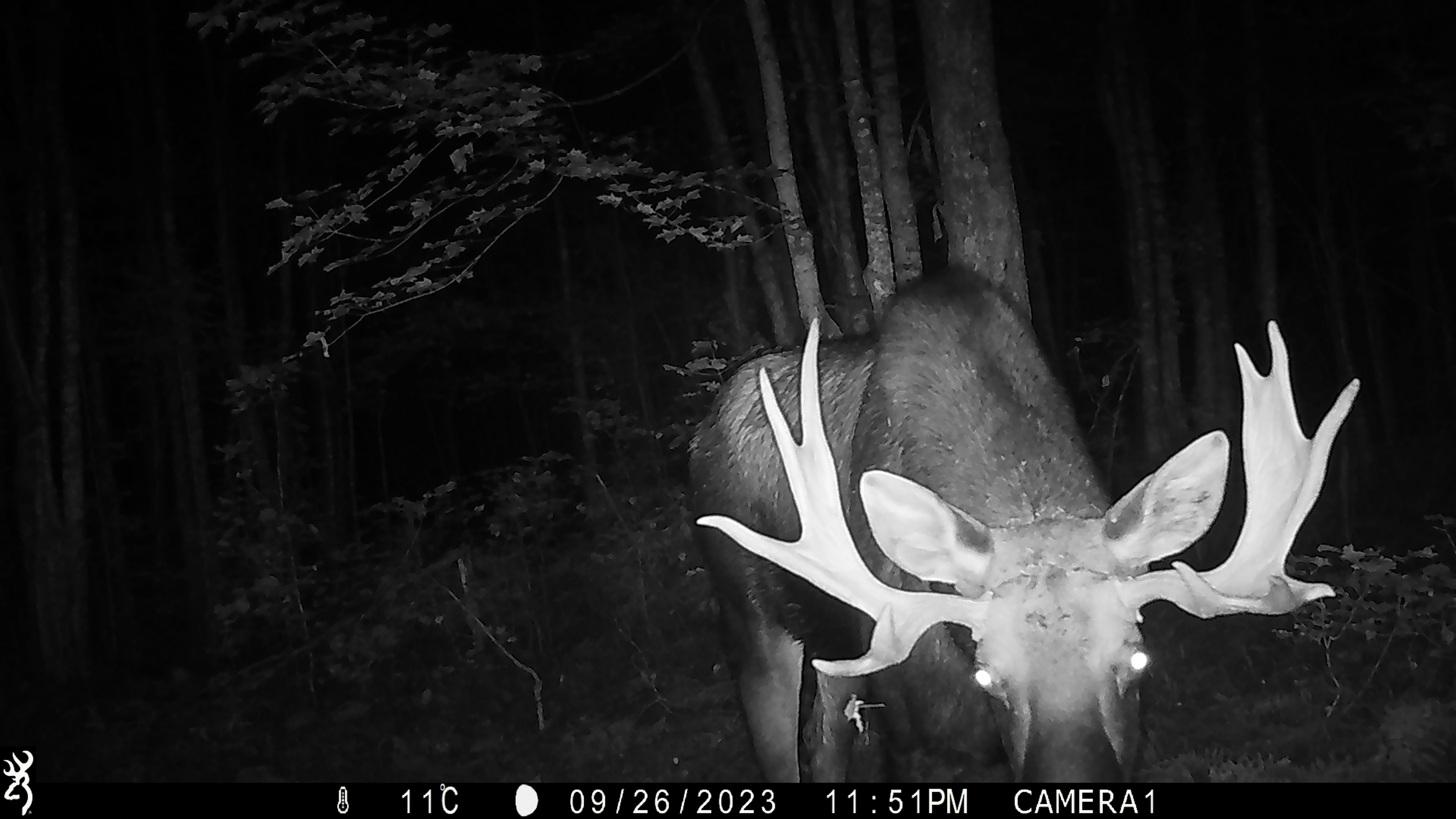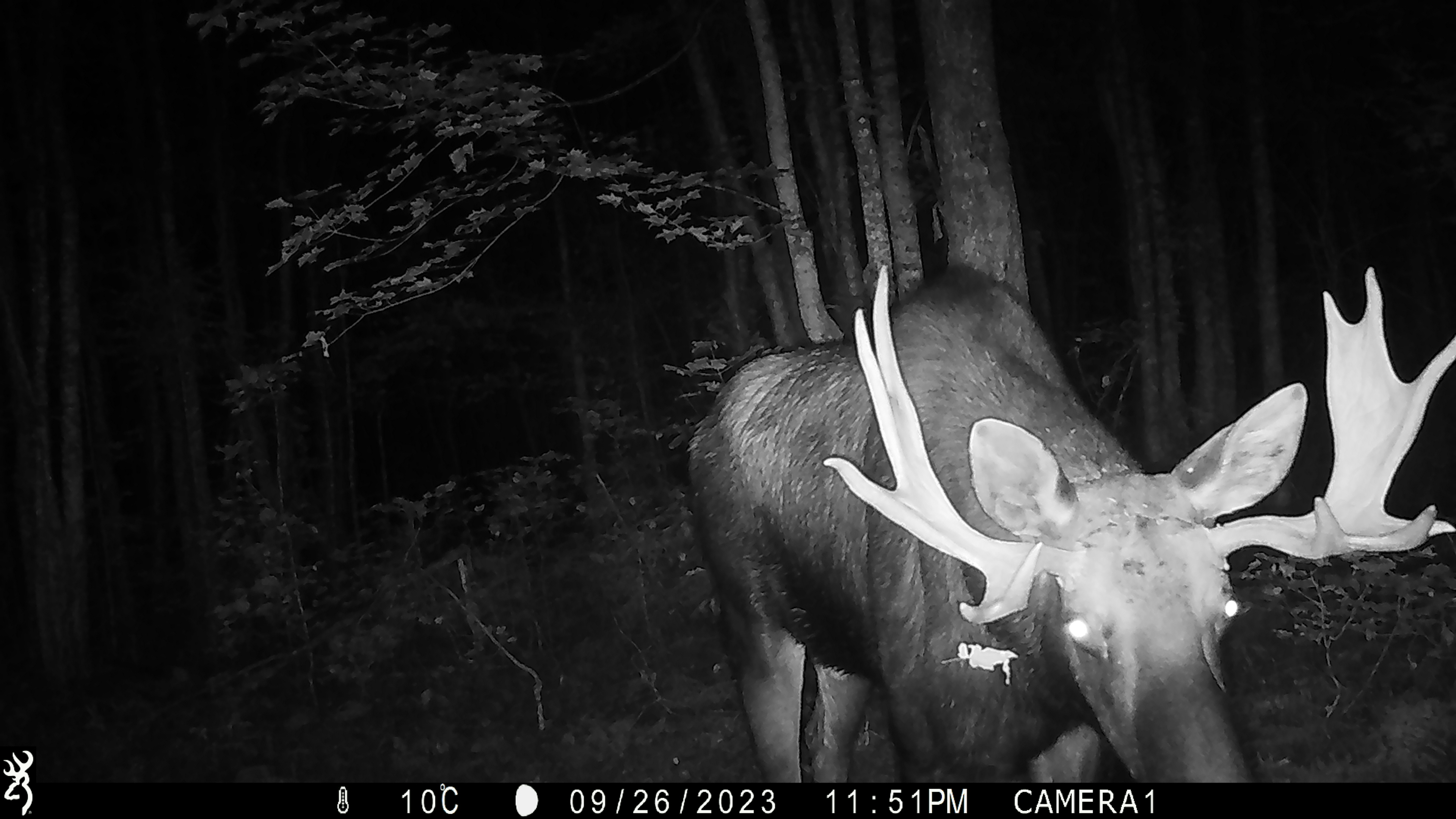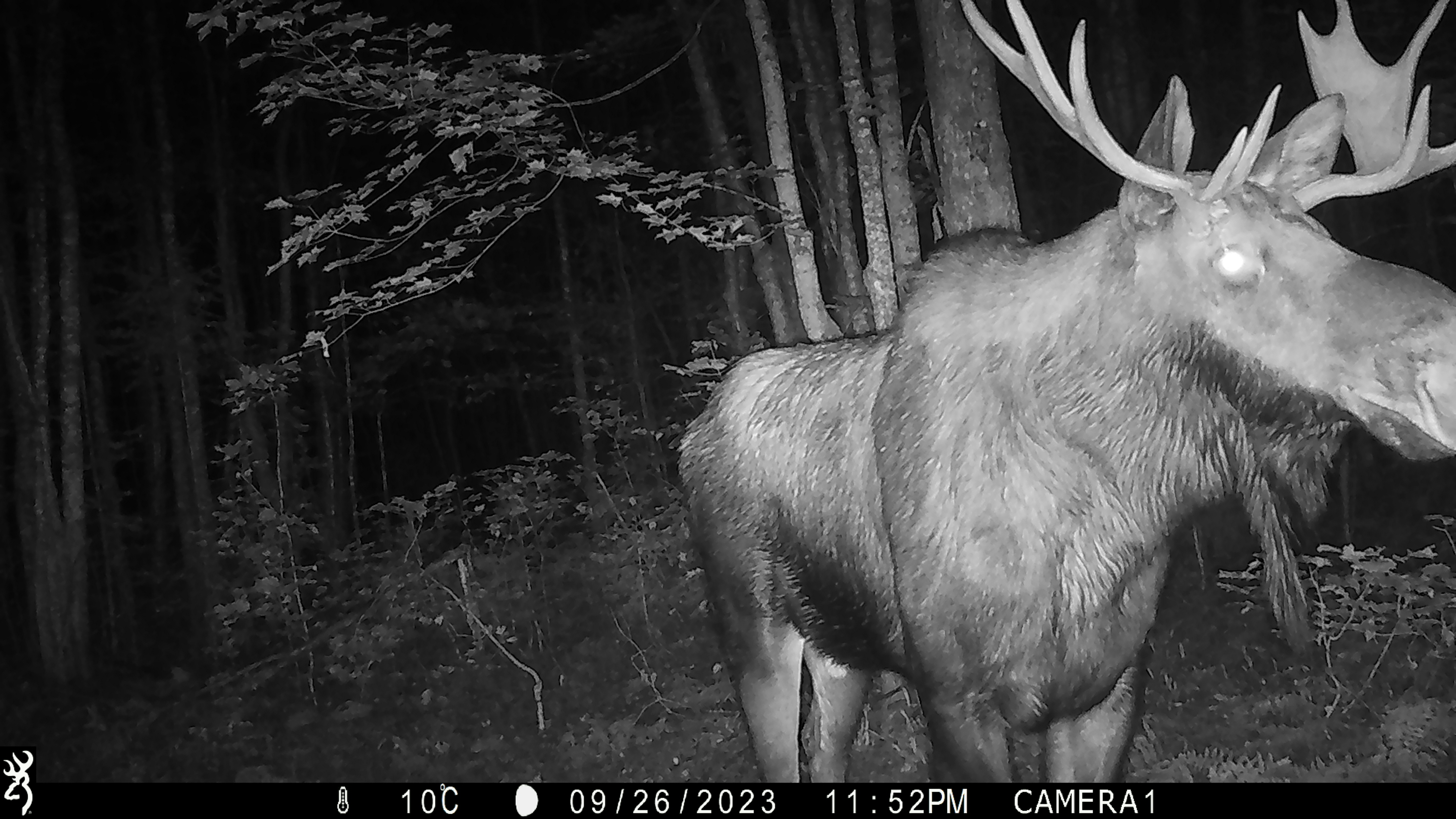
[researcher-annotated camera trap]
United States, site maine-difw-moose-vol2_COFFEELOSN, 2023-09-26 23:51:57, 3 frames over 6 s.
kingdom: Animalia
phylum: Chordata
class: Mammalia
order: Artiodactyla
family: Cervidae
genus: Alces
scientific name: Alces alces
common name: moose